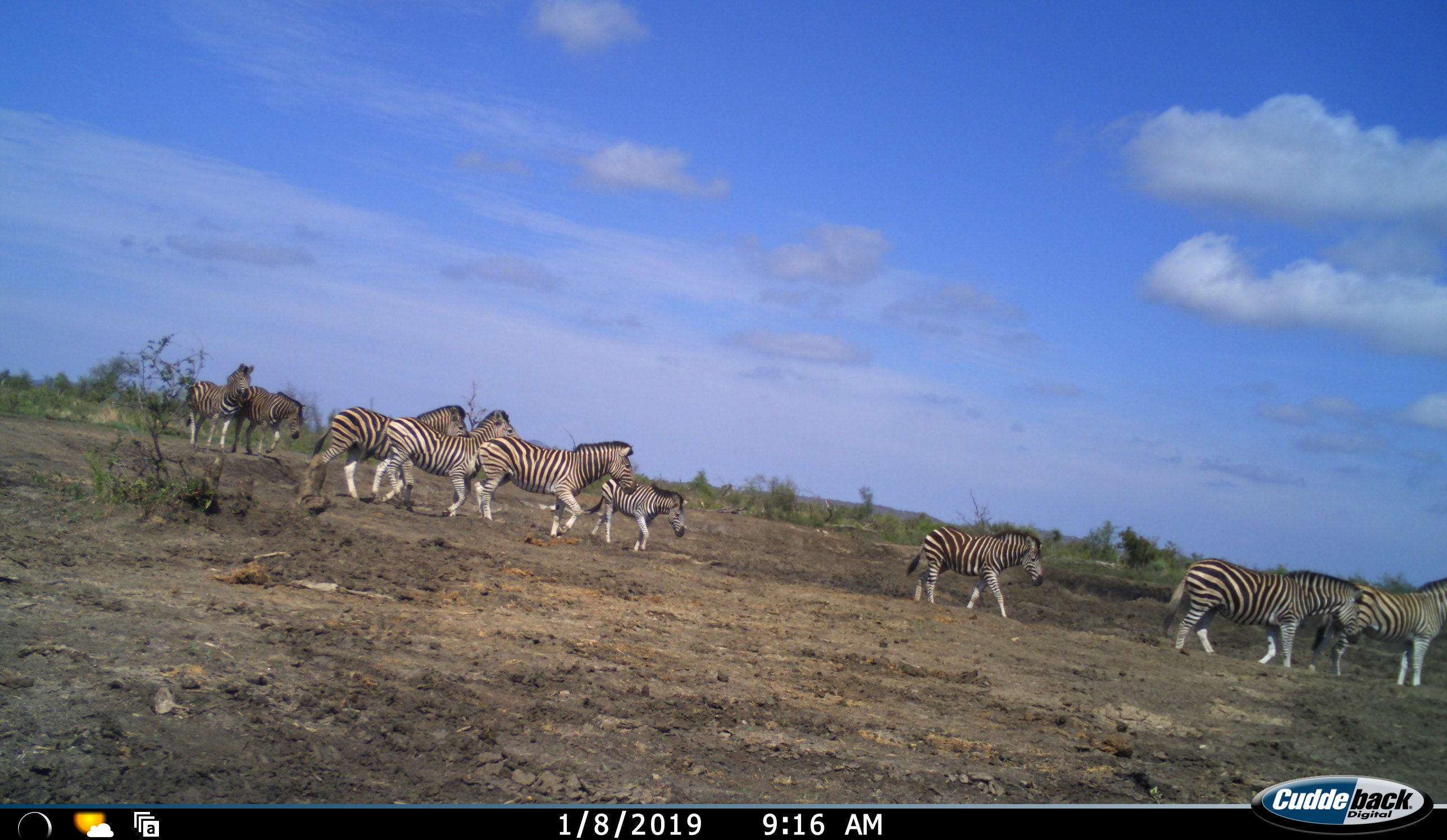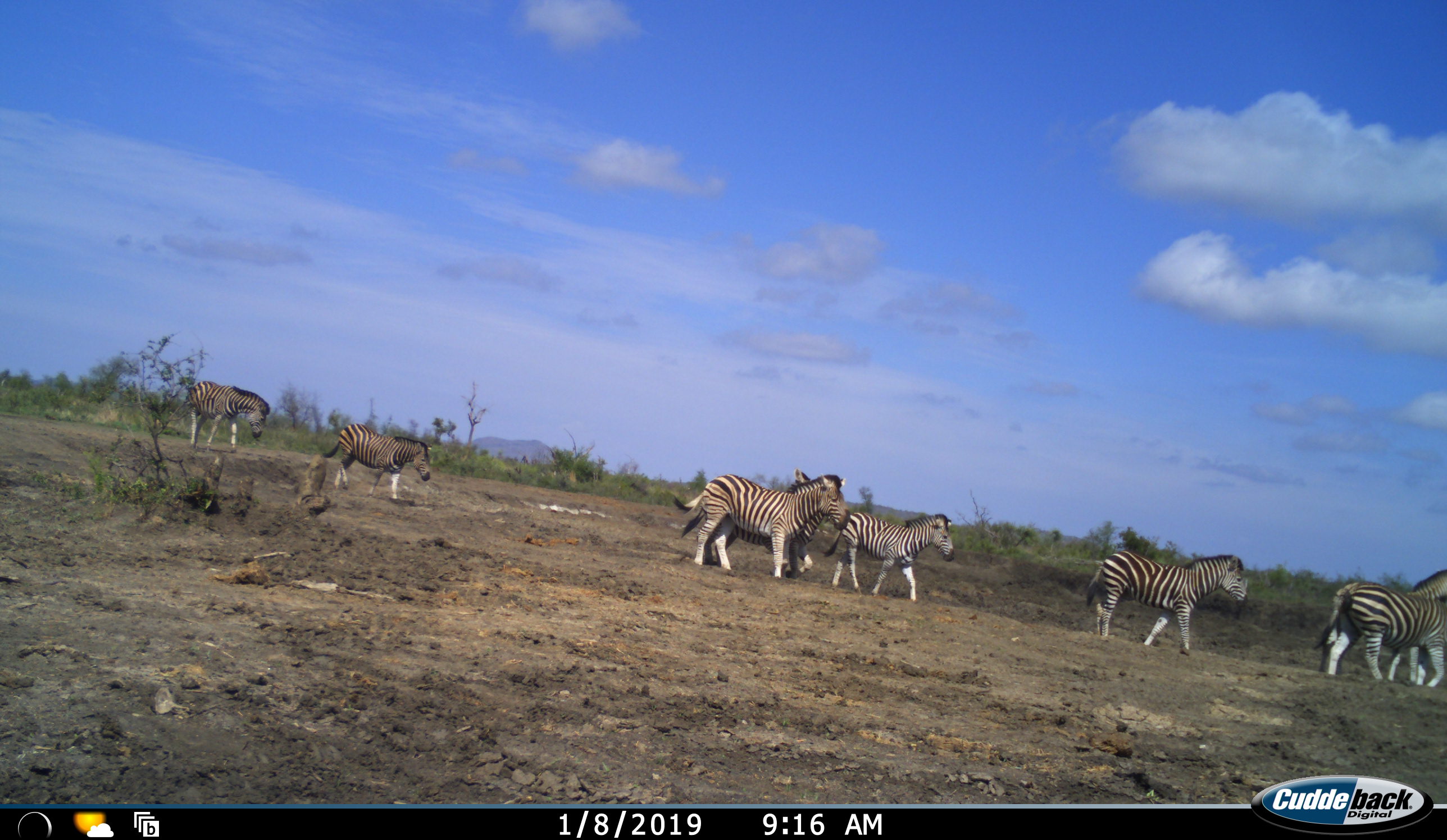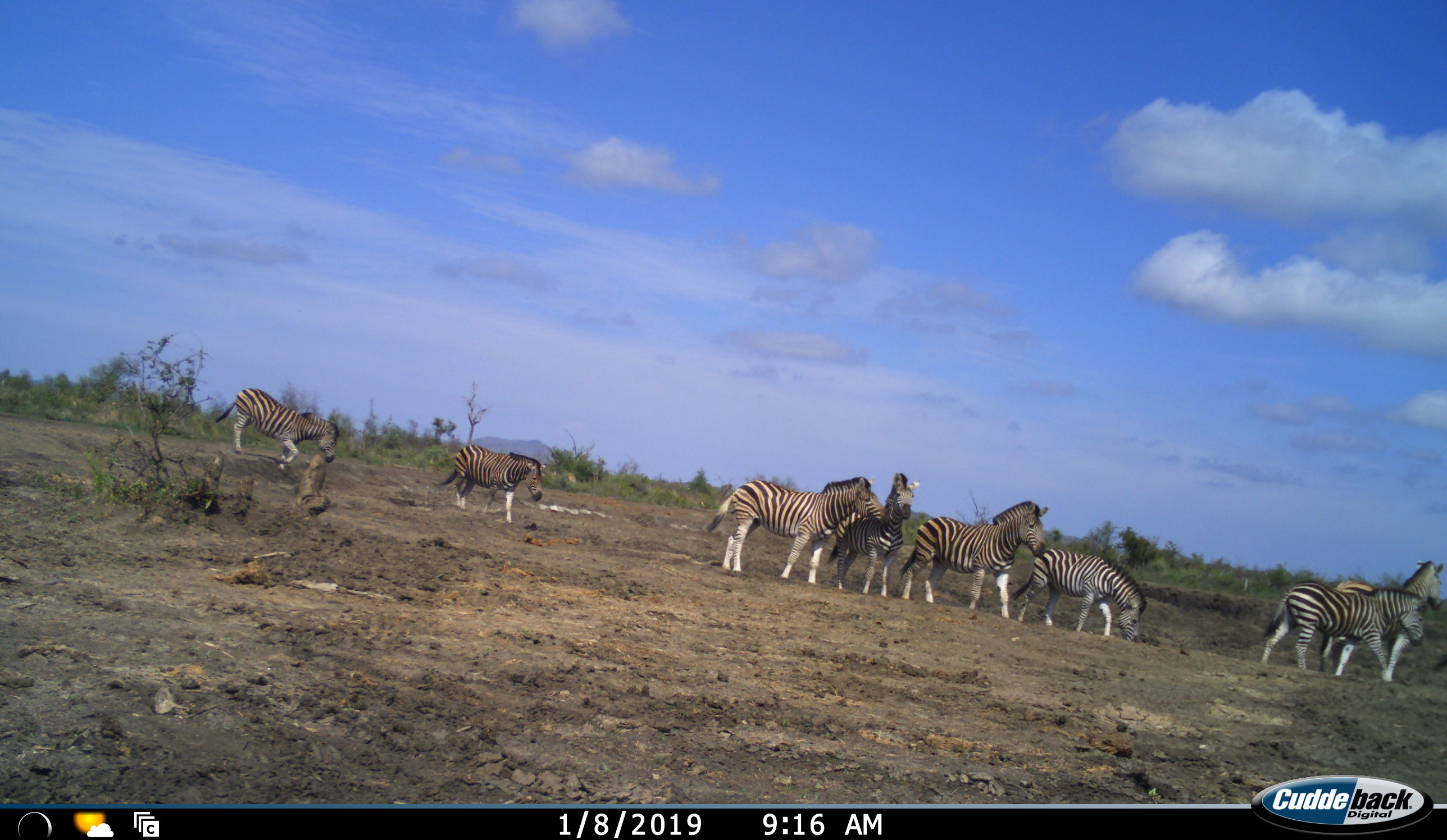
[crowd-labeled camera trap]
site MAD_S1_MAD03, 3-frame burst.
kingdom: Animalia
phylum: Chordata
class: Mammalia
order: Perissodactyla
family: Equidae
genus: Equus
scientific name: Equus quagga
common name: plains zebra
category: zebraplains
Zebraplains (plains zebra) (Equus quagga), count 9. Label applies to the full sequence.